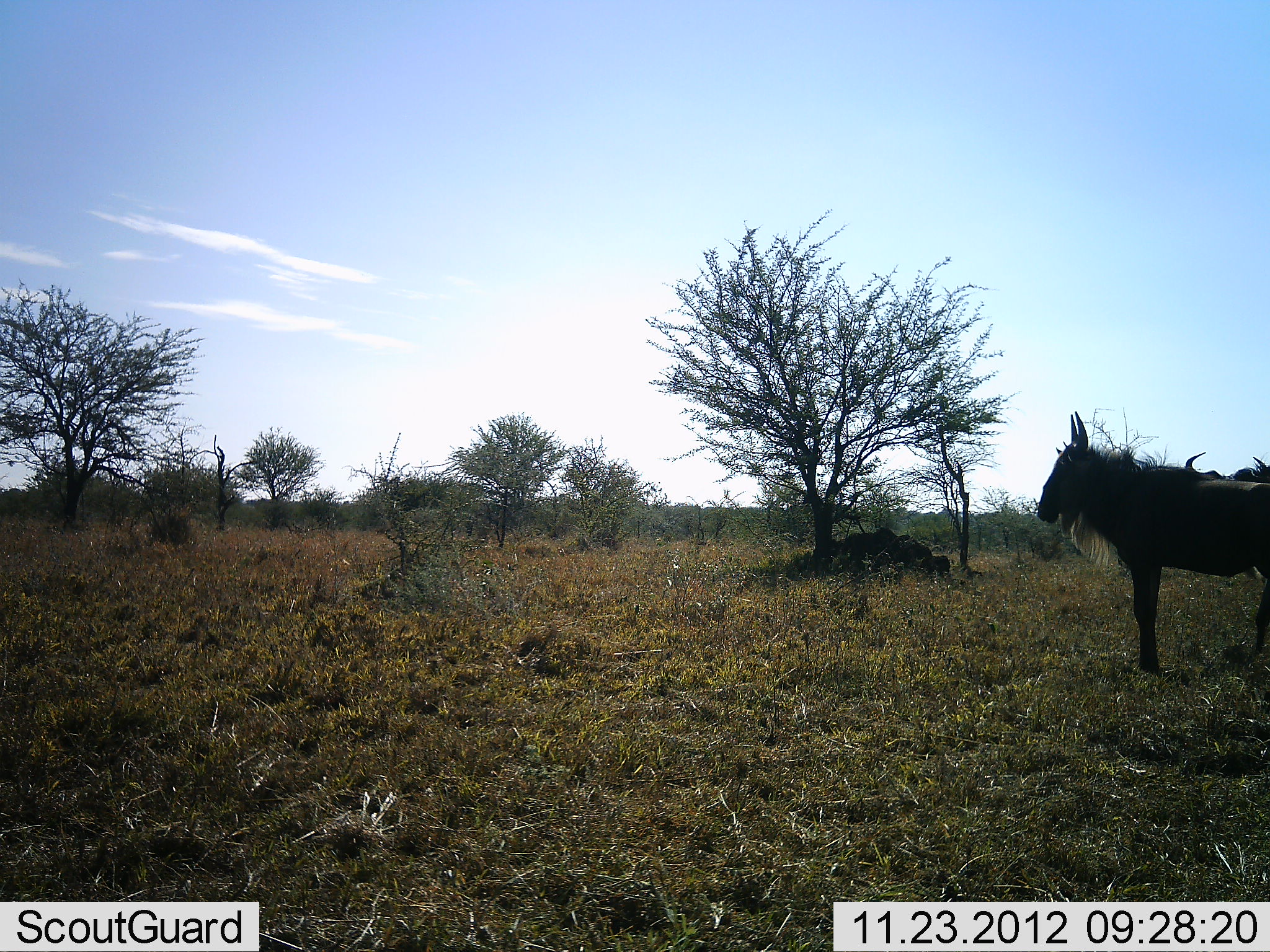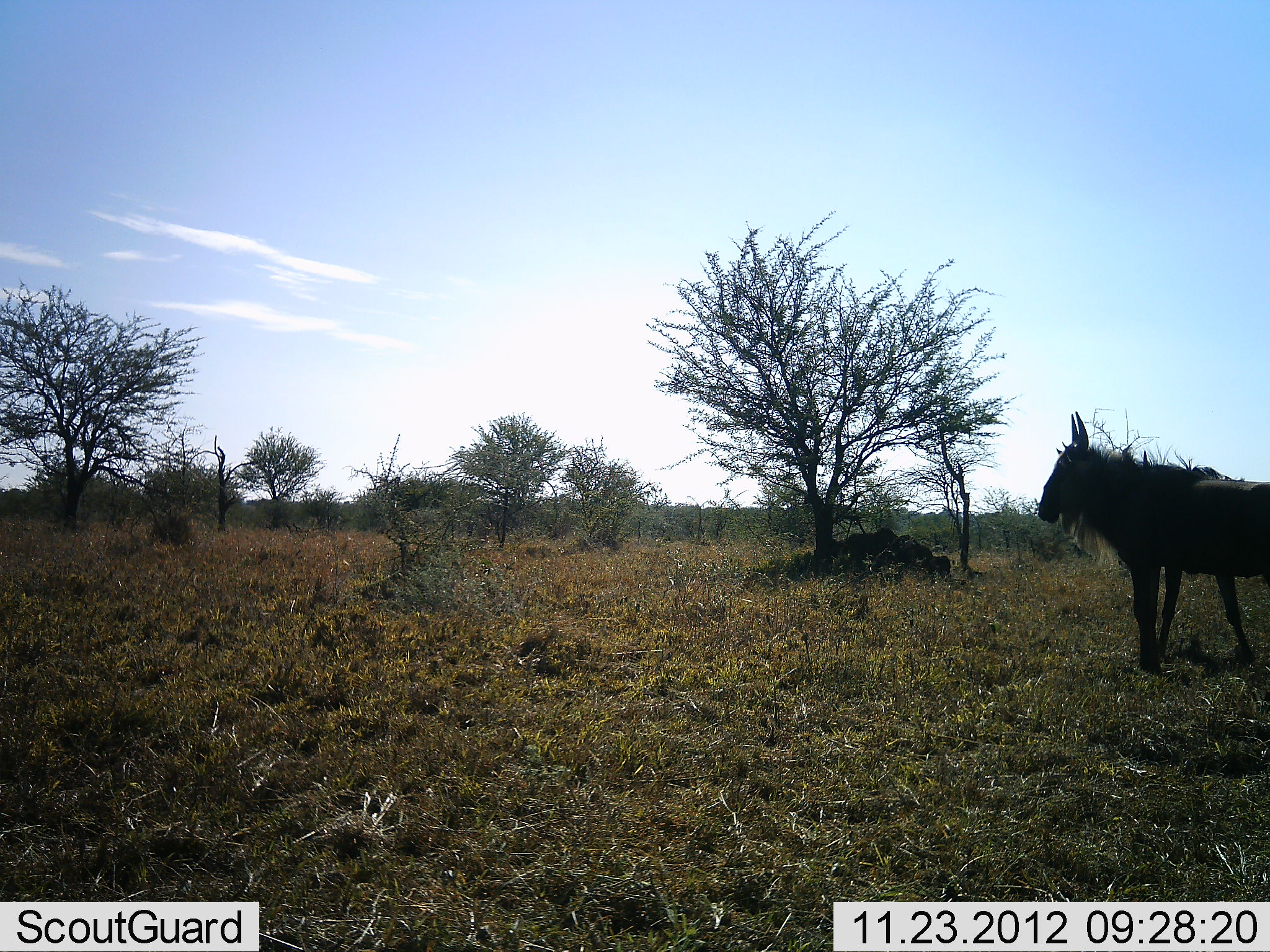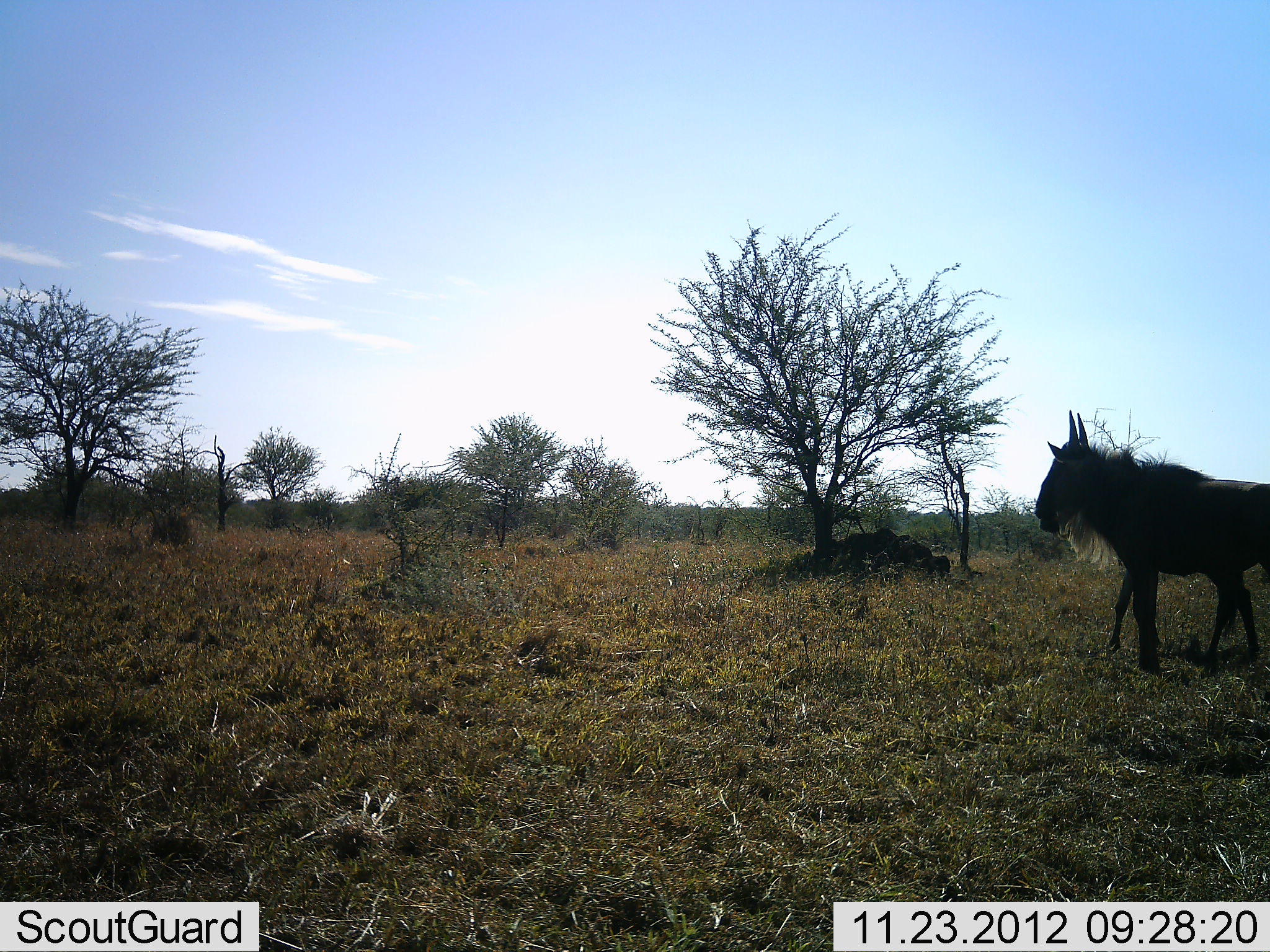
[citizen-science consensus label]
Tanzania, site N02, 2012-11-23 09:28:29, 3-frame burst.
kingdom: Animalia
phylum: Chordata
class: Mammalia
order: Artiodactyla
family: Bovidae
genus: Connochaetes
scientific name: Connochaetes taurinus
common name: blue wildebeest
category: wildebeest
Wildebeest (blue wildebeest) (Connochaetes taurinus), count 2. Behavior (volunteer vote fractions): standing 88%, resting 4%, moving 40%, interacting 8%. Young present (vote fraction): 0%. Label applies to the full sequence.